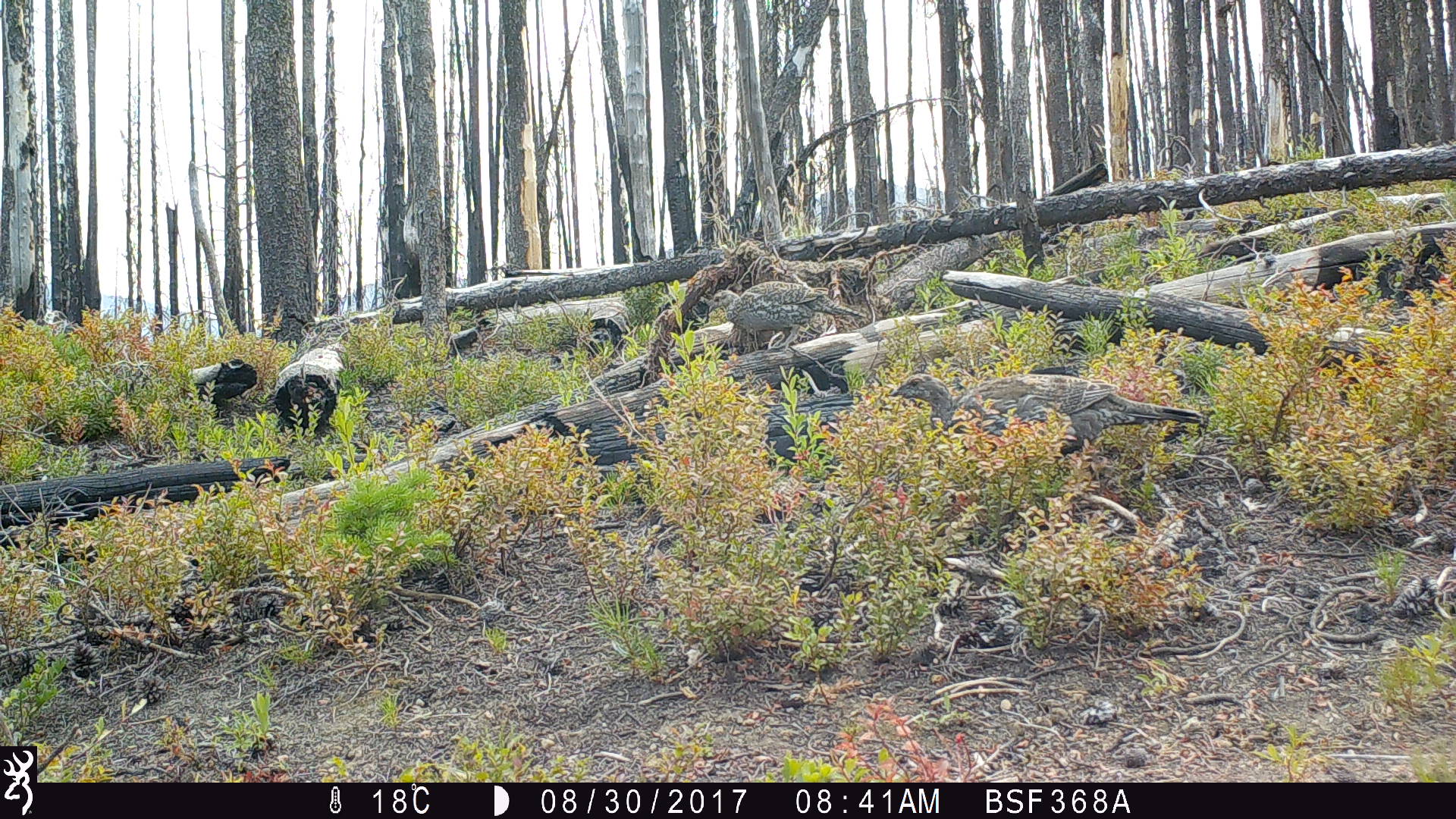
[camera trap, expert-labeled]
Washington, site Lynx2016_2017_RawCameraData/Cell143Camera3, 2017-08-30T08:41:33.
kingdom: Animalia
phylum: Chordata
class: Aves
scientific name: Aves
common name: birds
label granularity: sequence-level